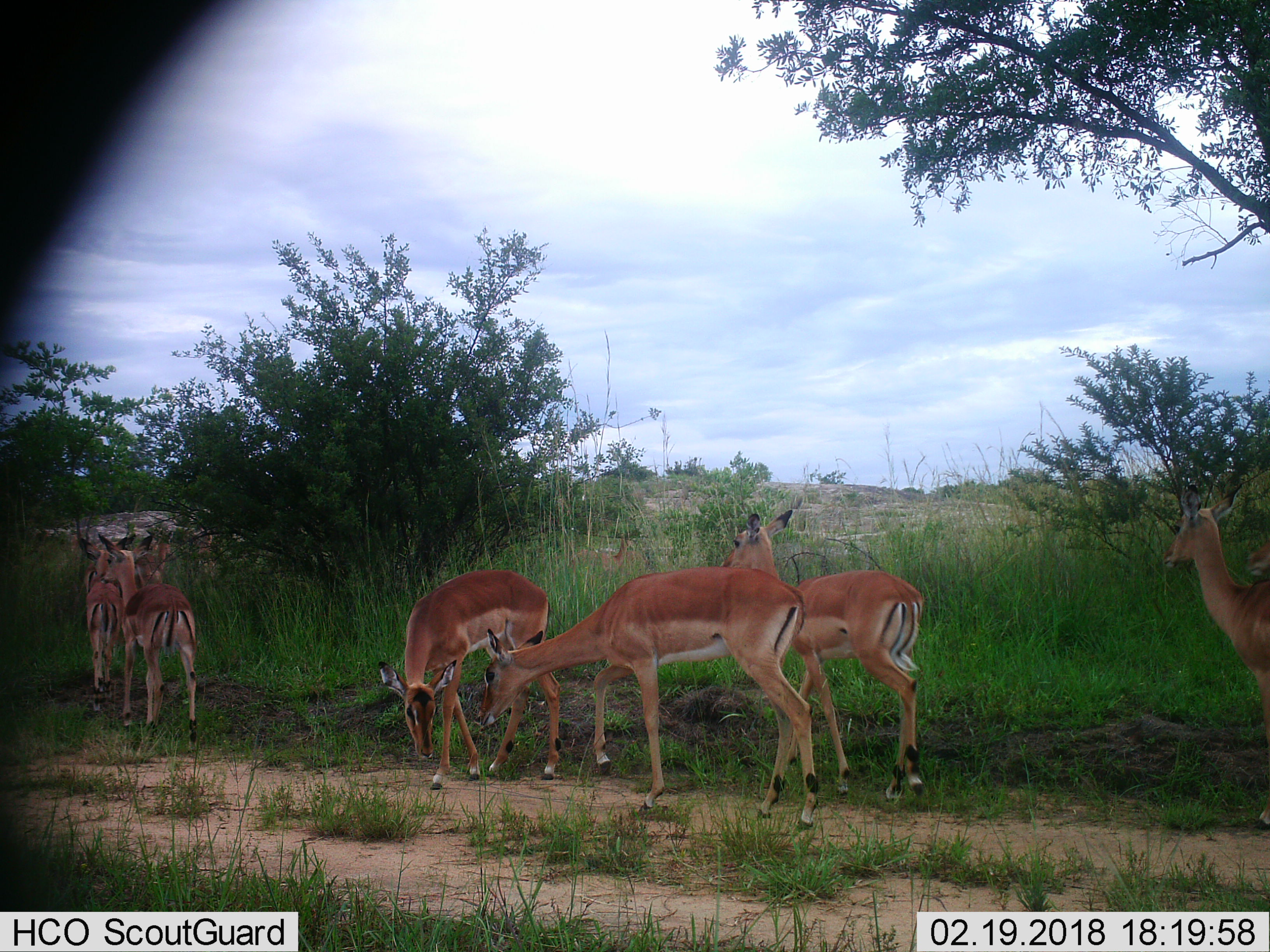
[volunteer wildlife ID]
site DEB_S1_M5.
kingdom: Animalia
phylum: Chordata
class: Mammalia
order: Artiodactyla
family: Bovidae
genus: Aepyceros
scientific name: Aepyceros melampus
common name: impala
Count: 9.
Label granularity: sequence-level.